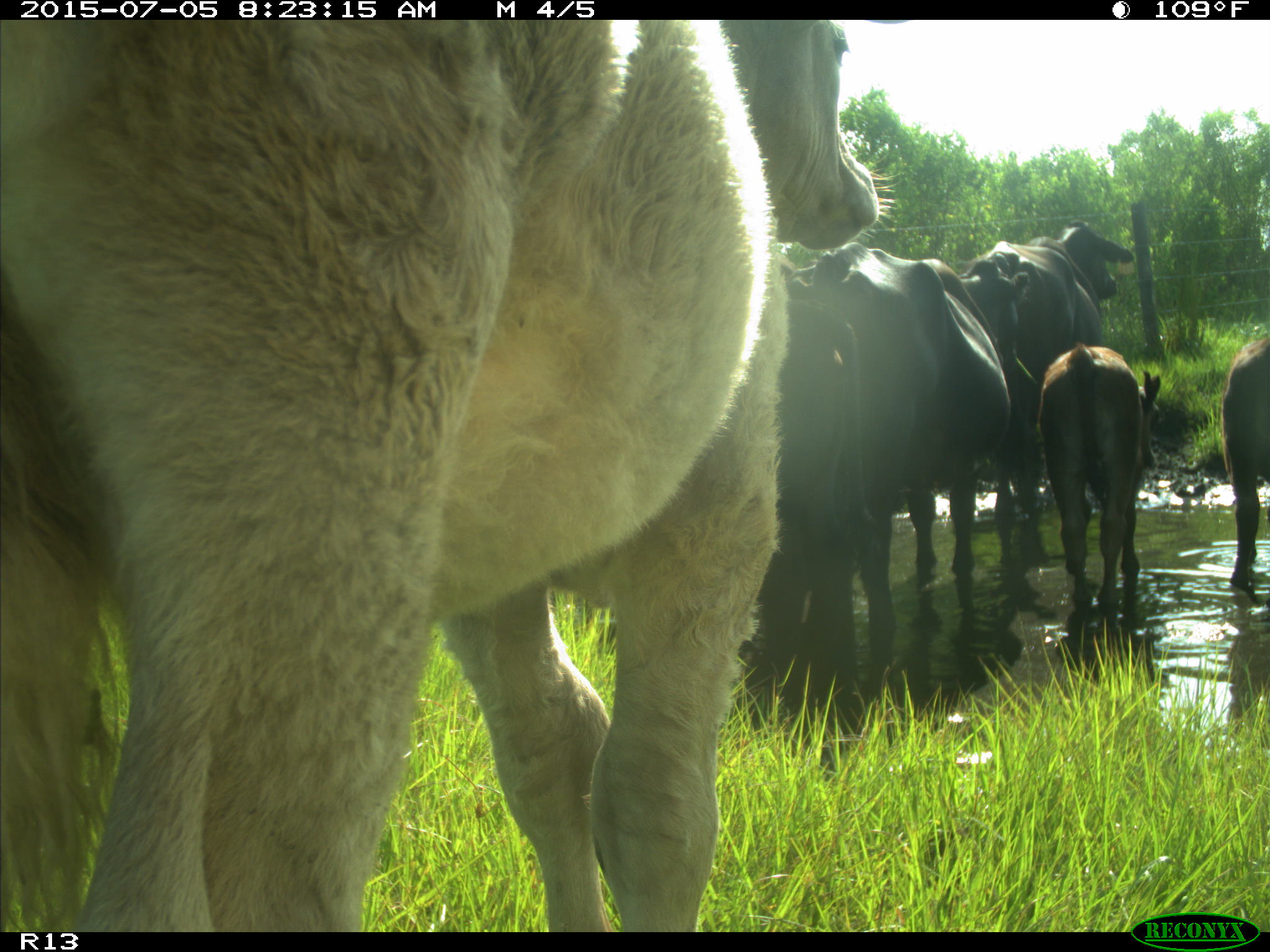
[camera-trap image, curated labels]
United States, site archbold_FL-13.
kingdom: Animalia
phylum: Chordata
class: Mammalia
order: Artiodactyla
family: Bovidae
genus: Bos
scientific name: Bos taurus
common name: domestic cow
Bos taurus (domestic cow).